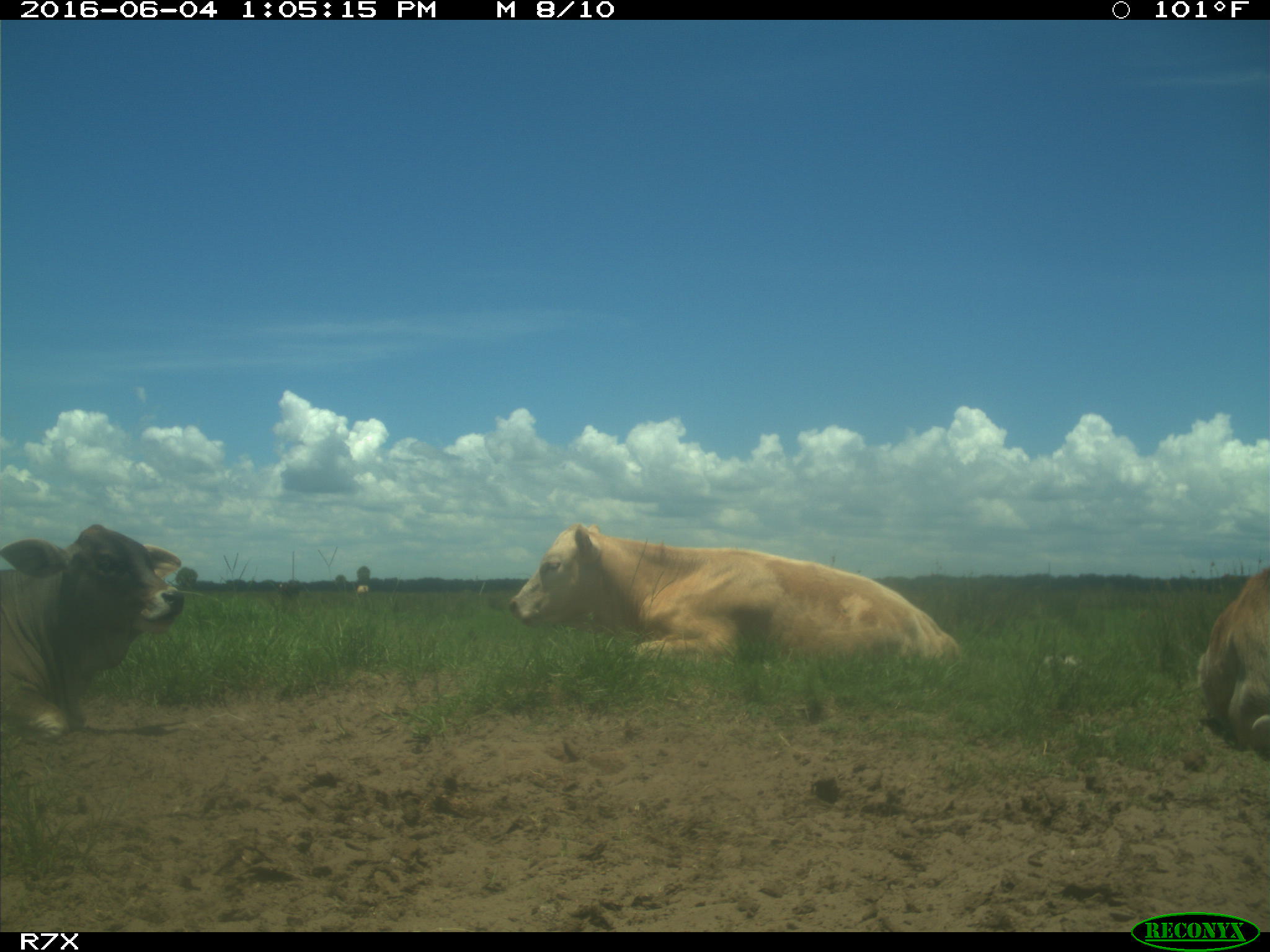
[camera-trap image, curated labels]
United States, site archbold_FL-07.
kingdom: Animalia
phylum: Chordata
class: Mammalia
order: Artiodactyla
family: Bovidae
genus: Bos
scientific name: Bos taurus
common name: domestic cow